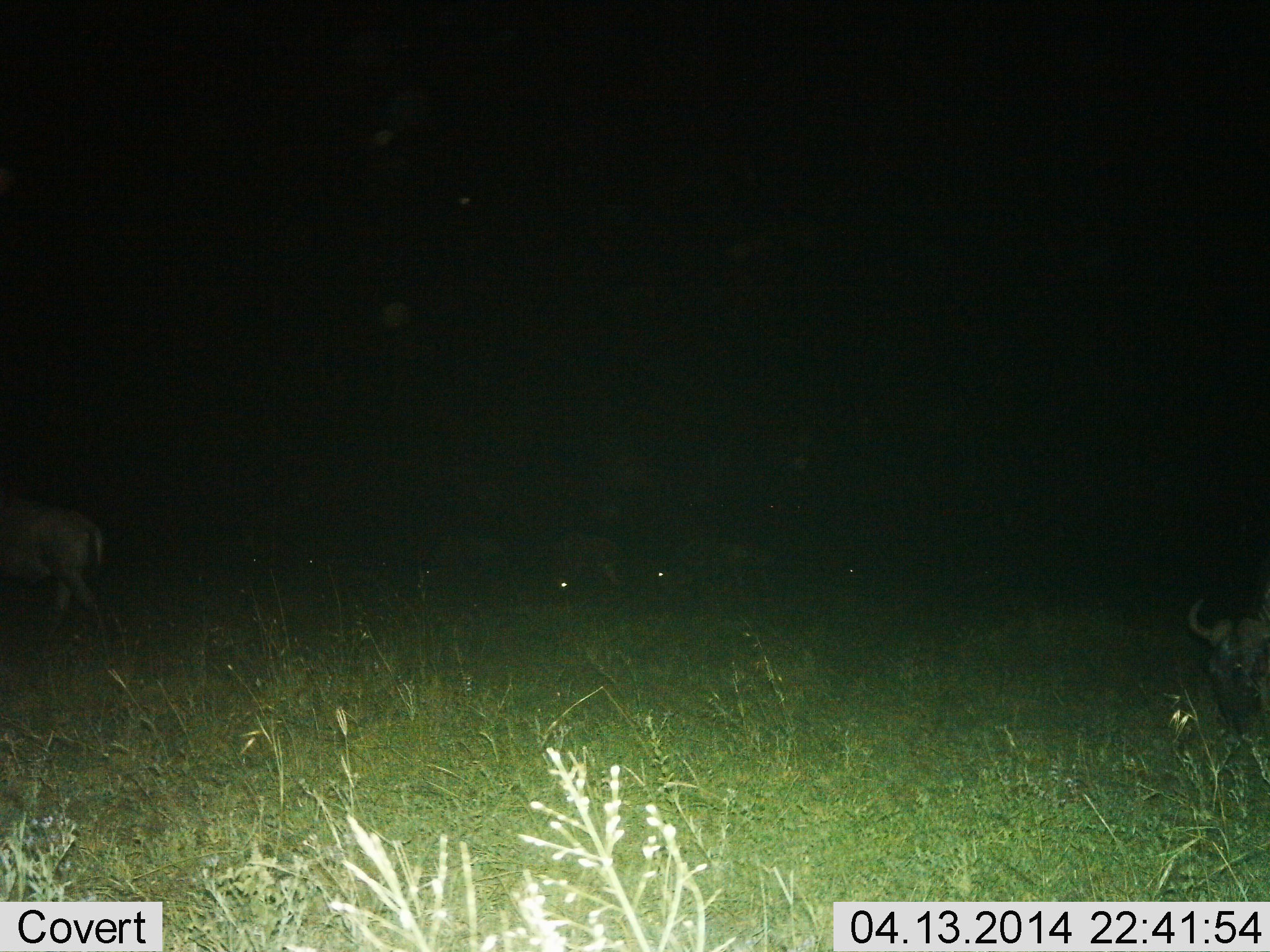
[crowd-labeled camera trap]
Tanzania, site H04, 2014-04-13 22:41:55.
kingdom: Animalia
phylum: Chordata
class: Mammalia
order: Artiodactyla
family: Bovidae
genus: Connochaetes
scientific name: Connochaetes taurinus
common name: blue wildebeest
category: wildebeest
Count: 3.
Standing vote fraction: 50%.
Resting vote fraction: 20%.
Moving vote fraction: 30%.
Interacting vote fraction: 0%.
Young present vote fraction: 0%.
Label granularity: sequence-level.